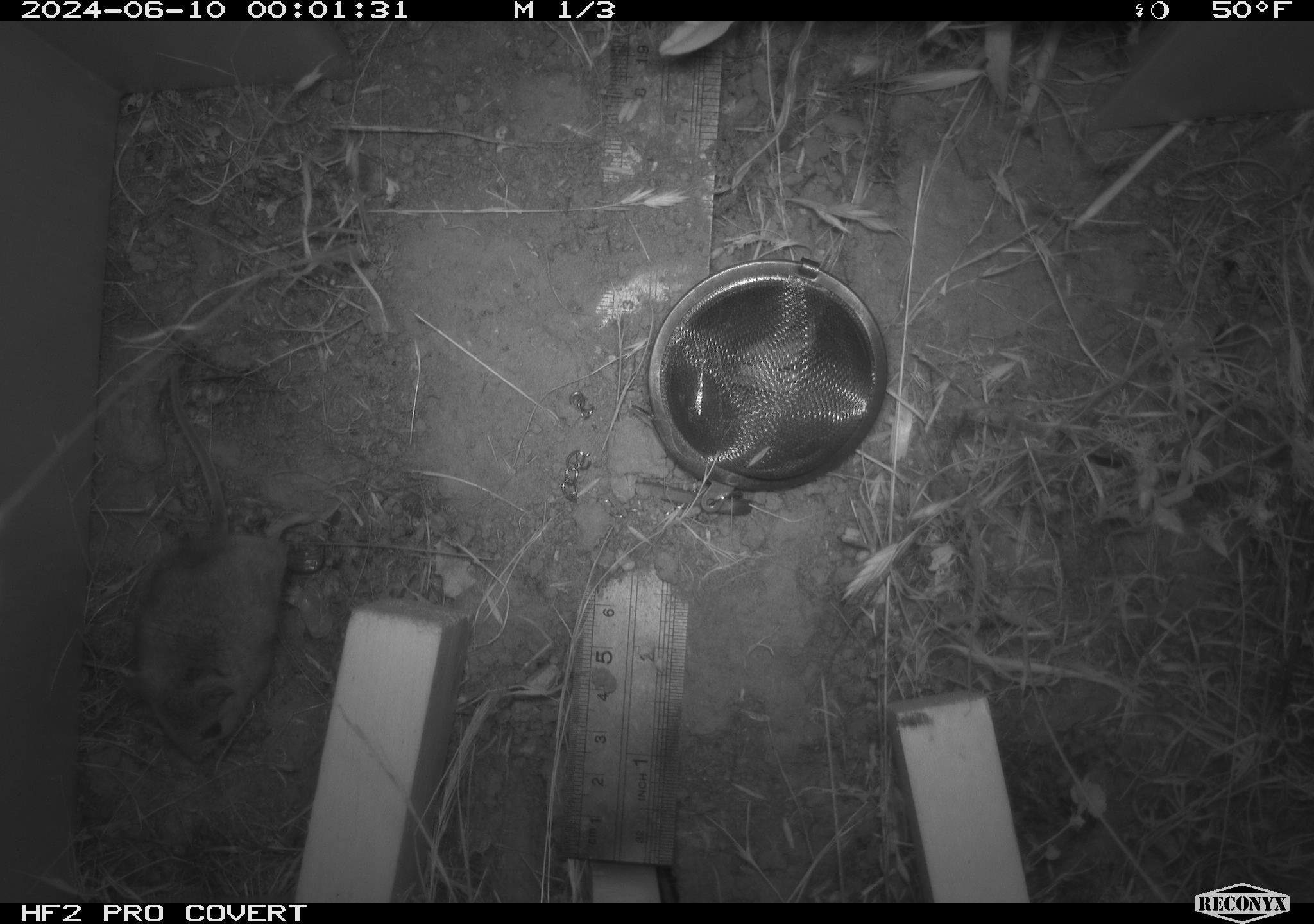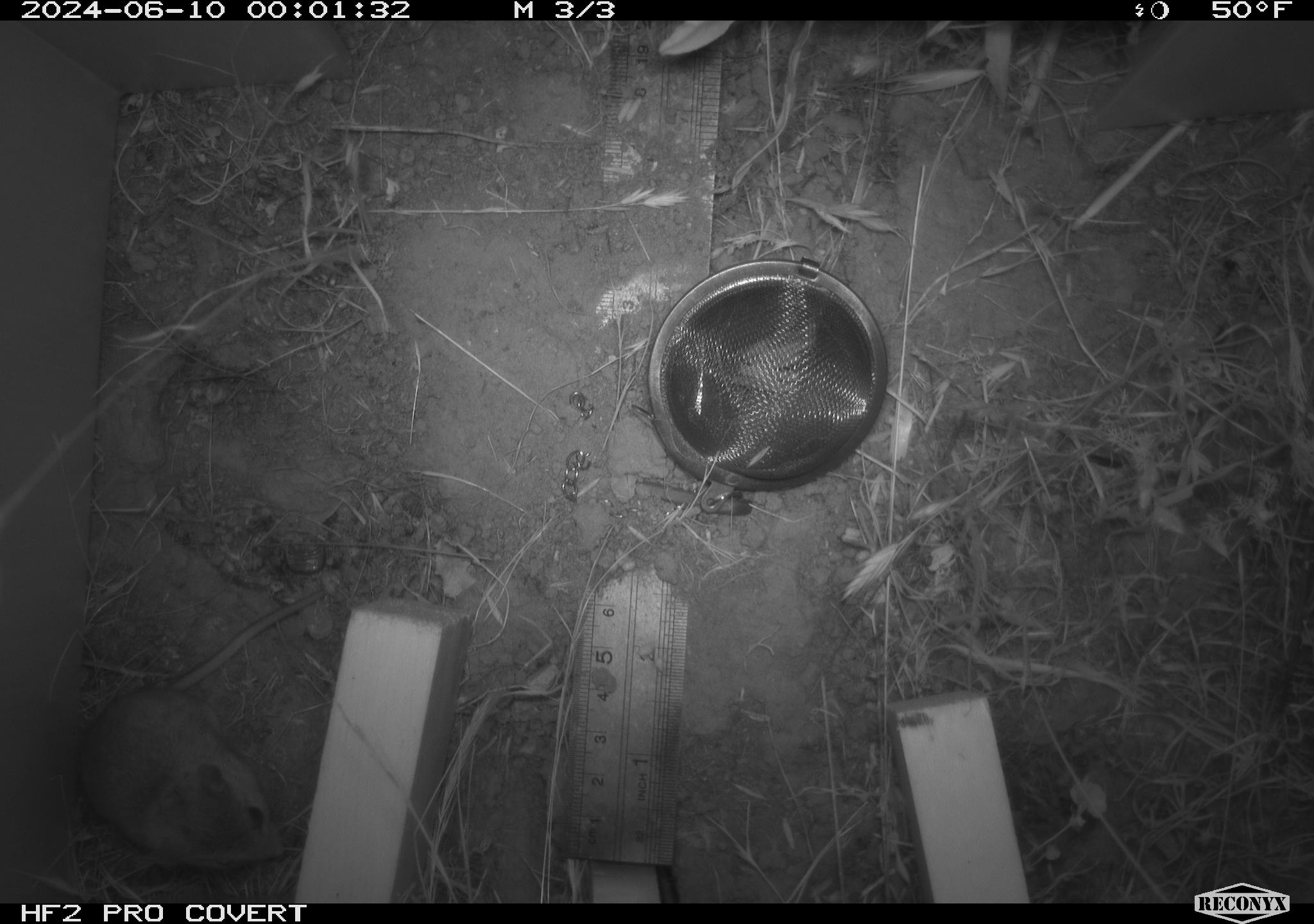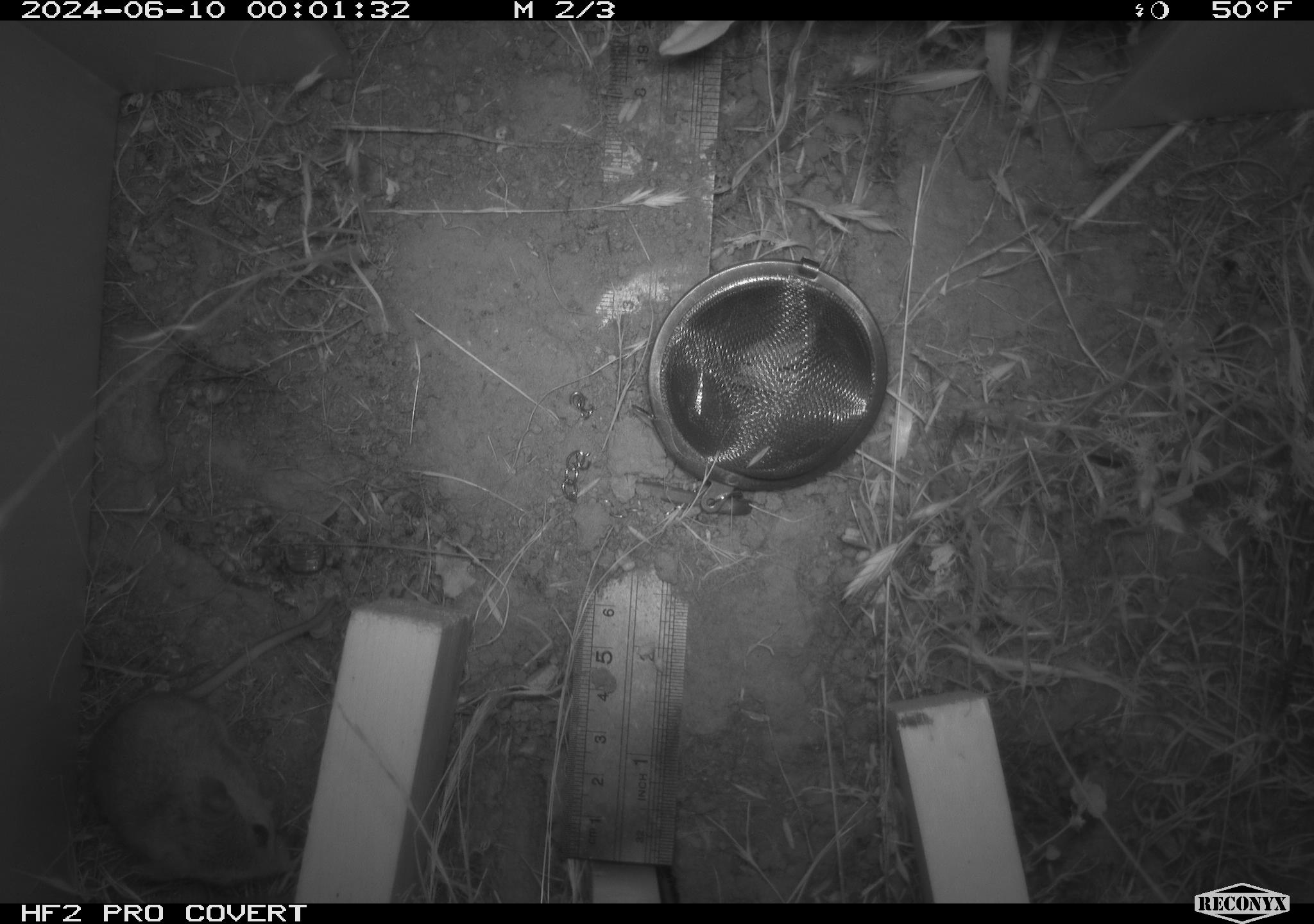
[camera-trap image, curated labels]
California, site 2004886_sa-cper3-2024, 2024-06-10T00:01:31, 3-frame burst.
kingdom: Animalia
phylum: Chordata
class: Mammalia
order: Rodentia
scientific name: Rodentia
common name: rodent